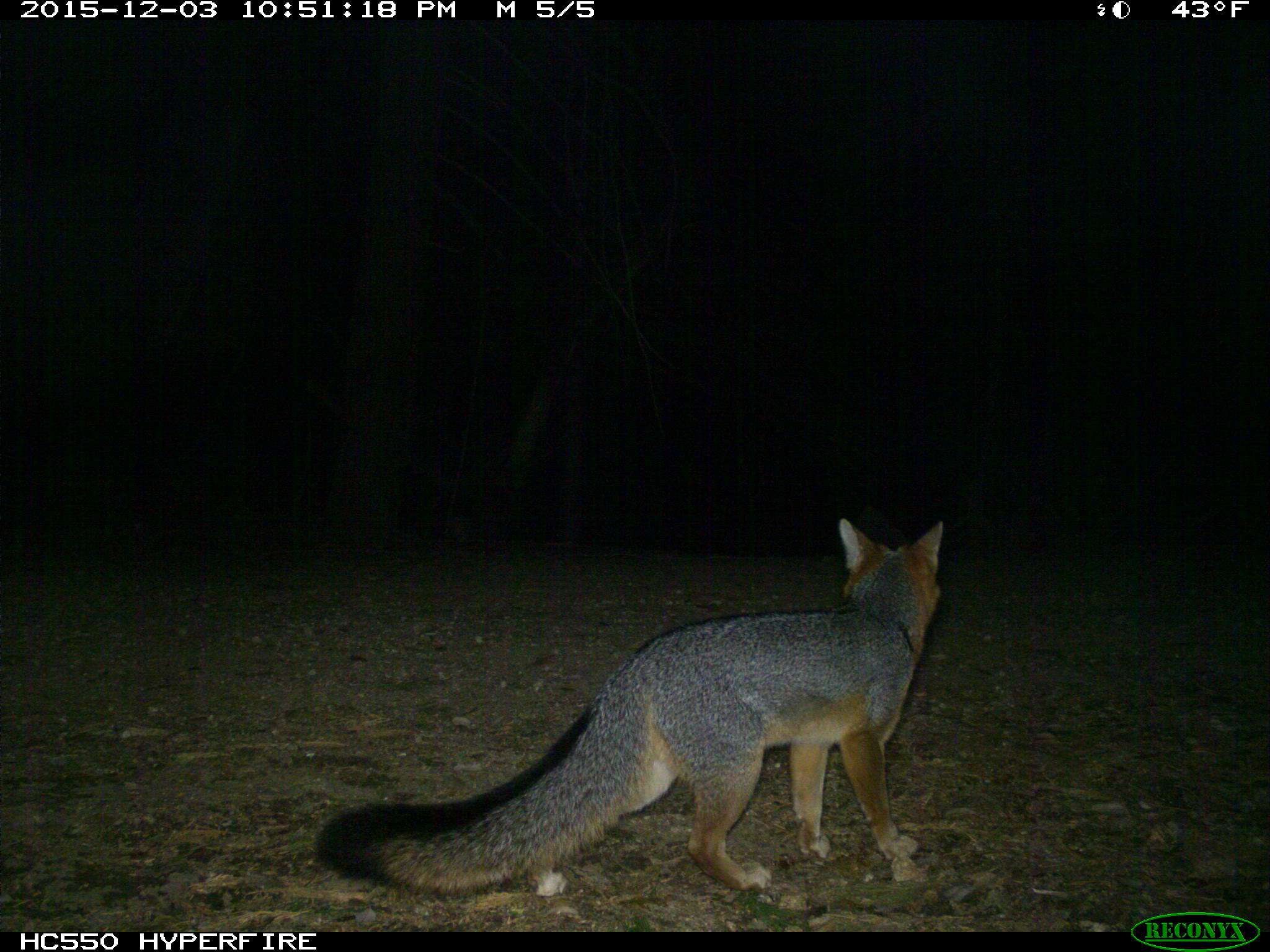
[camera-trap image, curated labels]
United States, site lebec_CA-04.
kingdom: Animalia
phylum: Chordata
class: Mammalia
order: Carnivora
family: Canidae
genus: Urocyon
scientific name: Urocyon cinereoargenteus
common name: gray fox